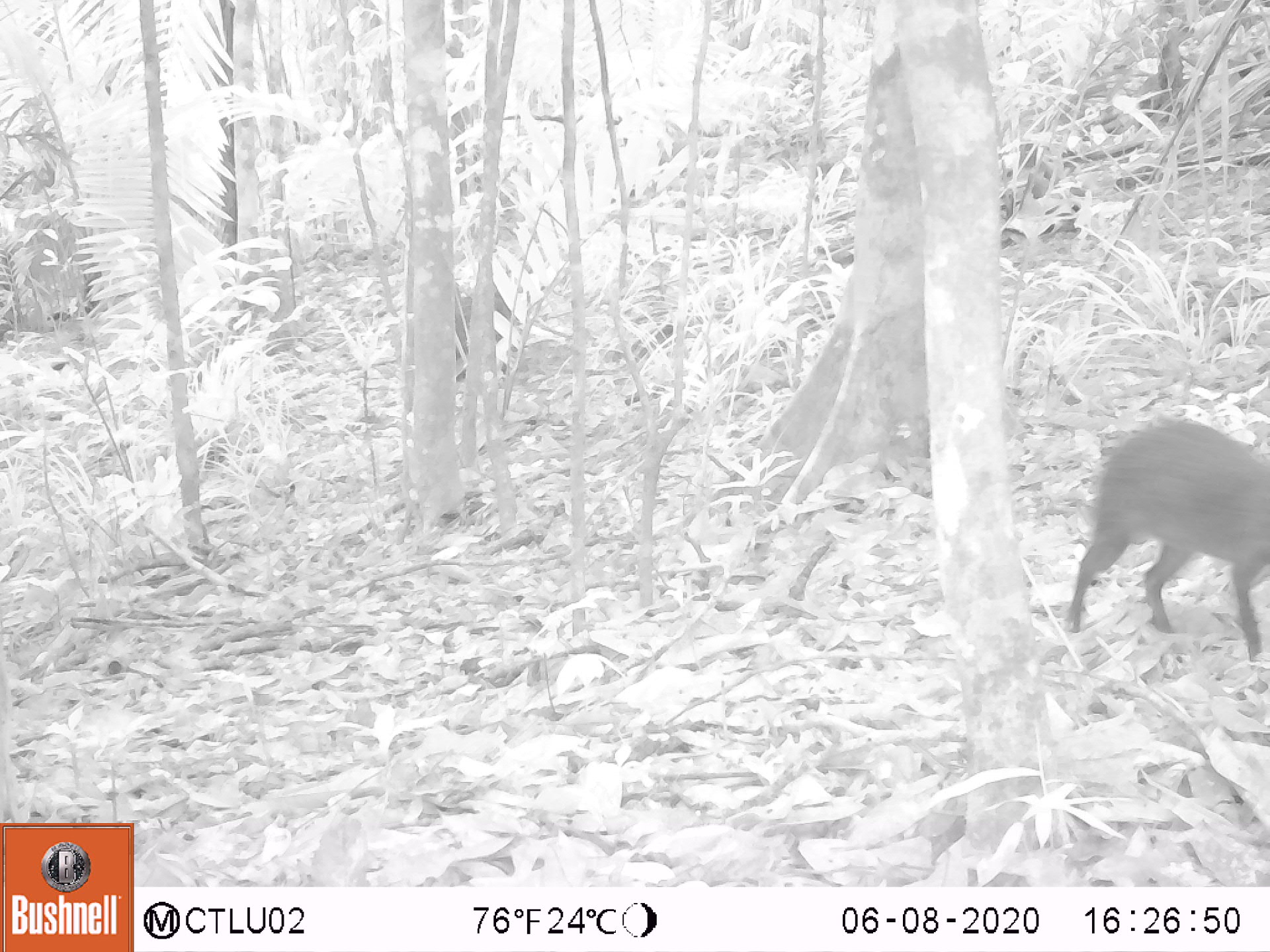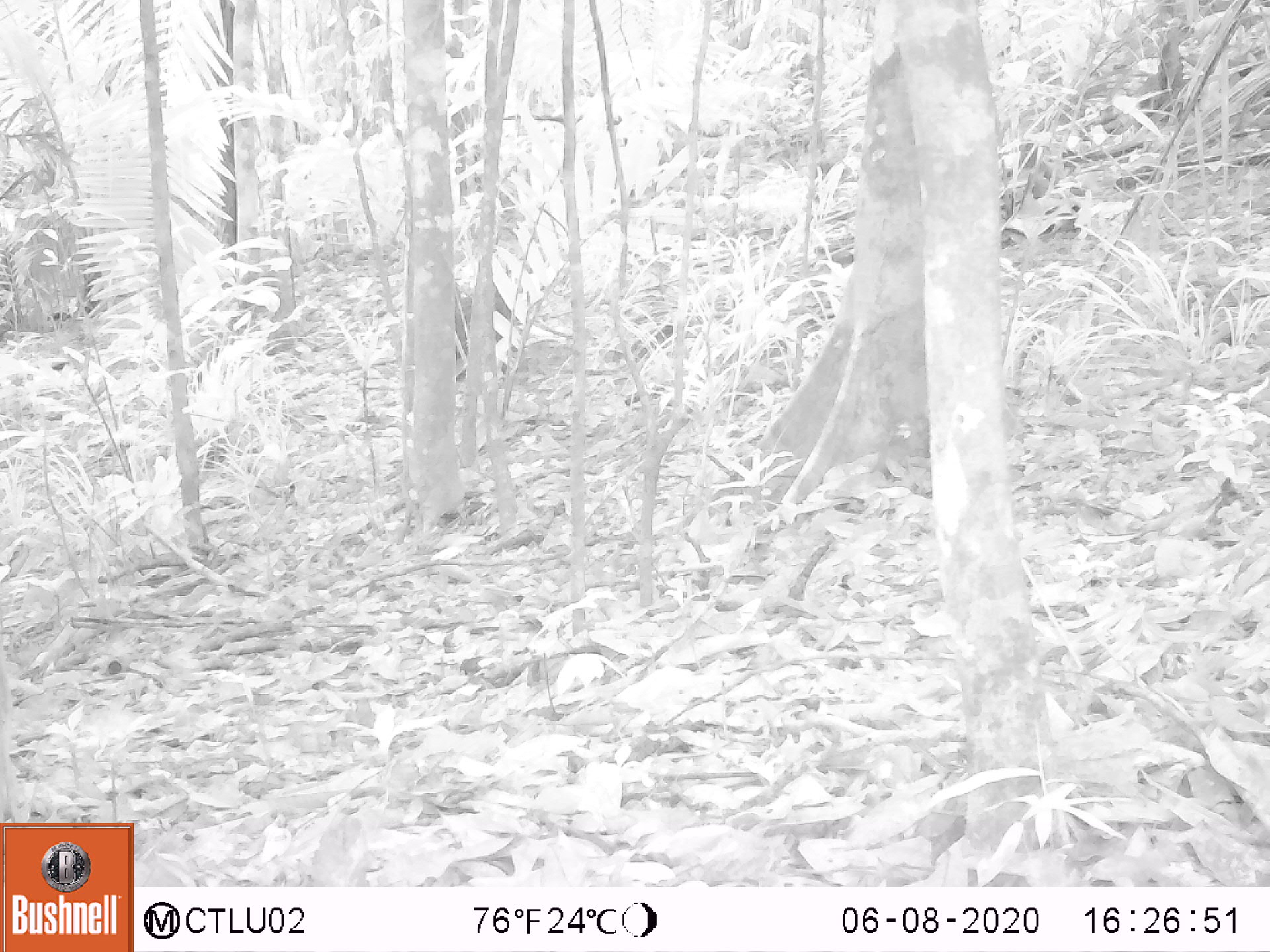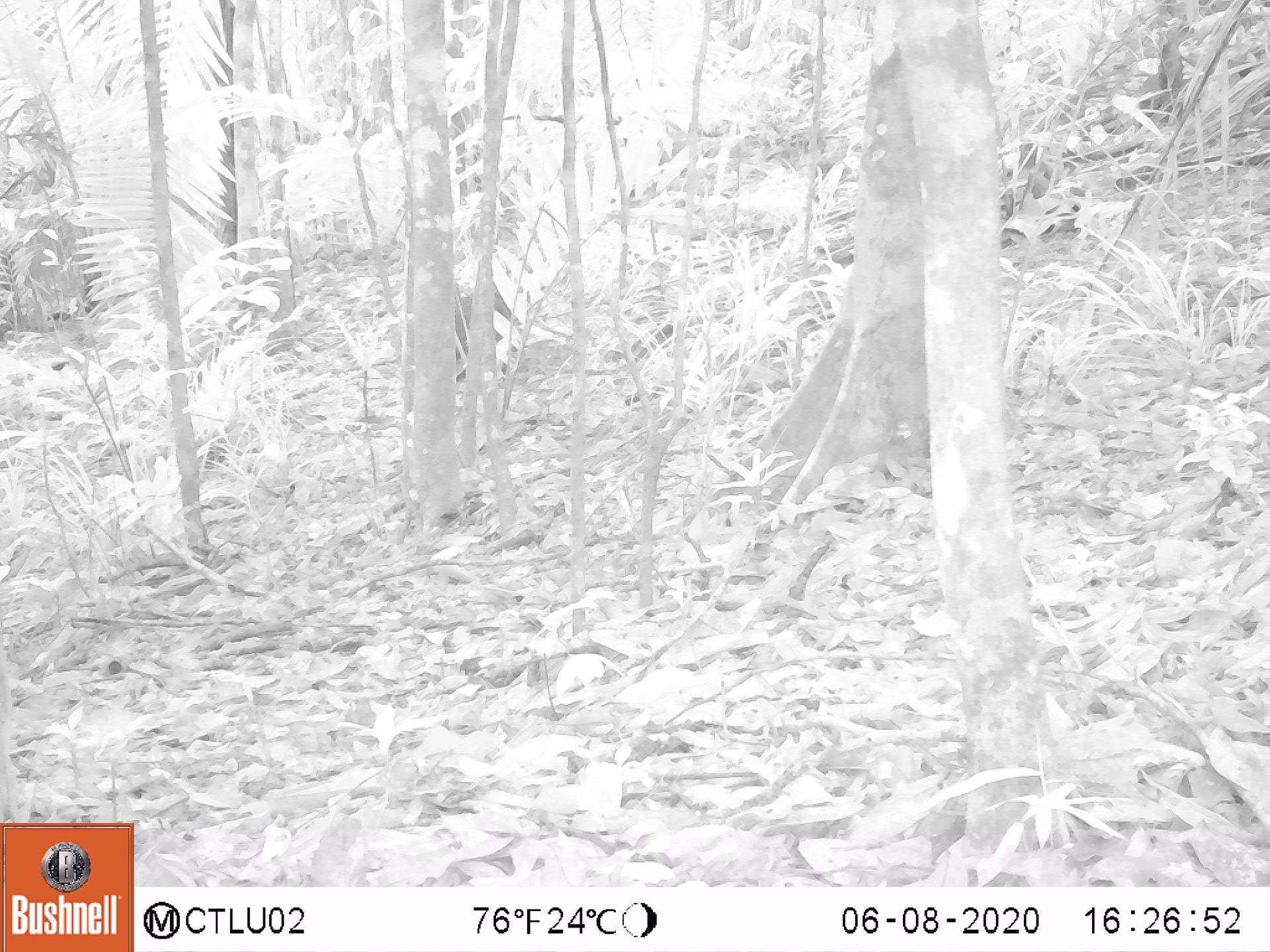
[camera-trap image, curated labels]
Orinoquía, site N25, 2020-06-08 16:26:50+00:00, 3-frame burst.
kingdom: Animalia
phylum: Chordata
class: Mammalia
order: Rodentia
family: Dasyproctidae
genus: Dasyprocta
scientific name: Dasyprocta fuliginosa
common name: black agouti